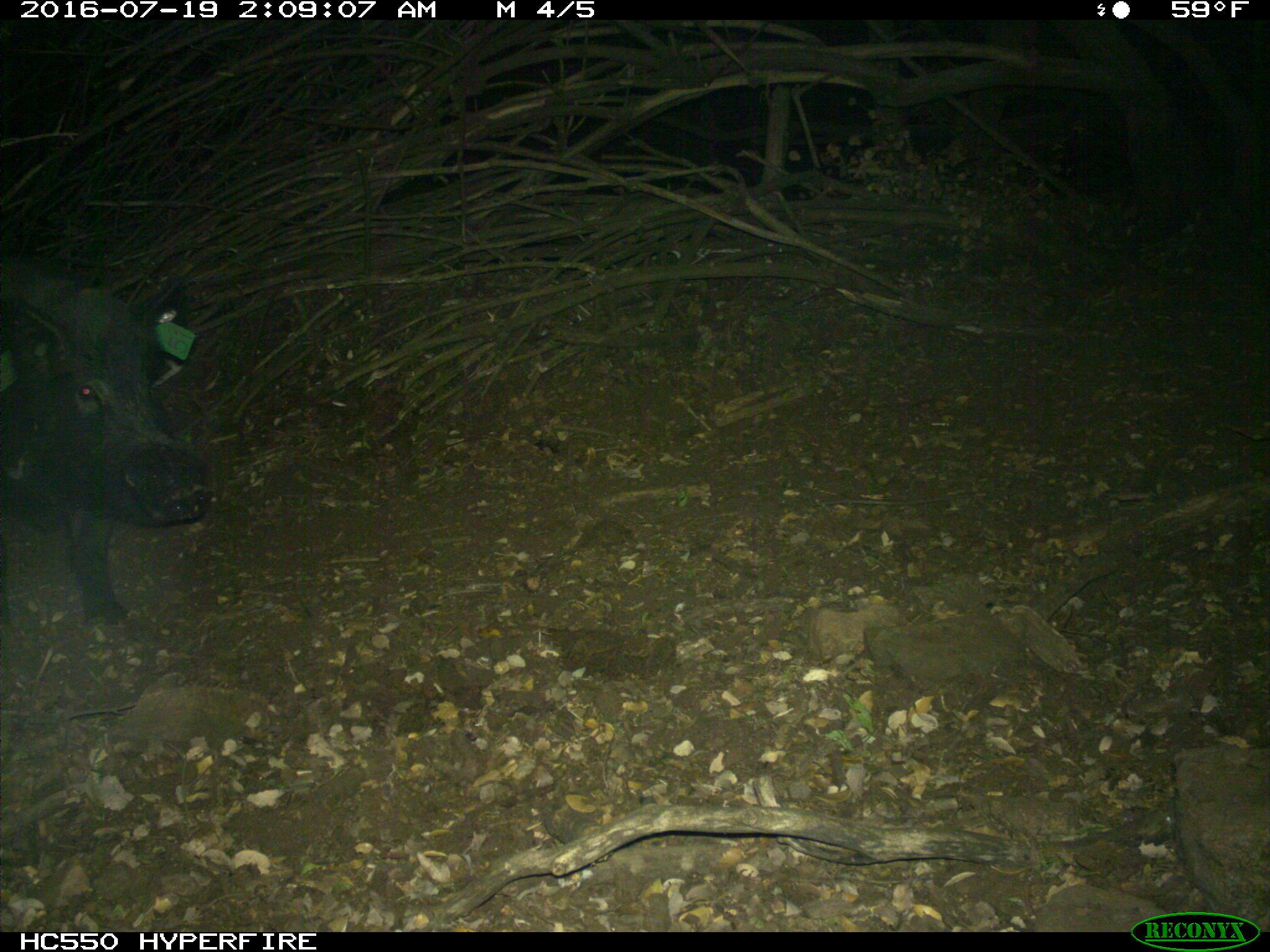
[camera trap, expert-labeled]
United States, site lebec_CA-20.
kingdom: Animalia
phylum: Chordata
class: Mammalia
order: Artiodactyla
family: Suidae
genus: Sus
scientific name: Sus scrofa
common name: wild boar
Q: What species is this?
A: Sus scrofa (wild boar).